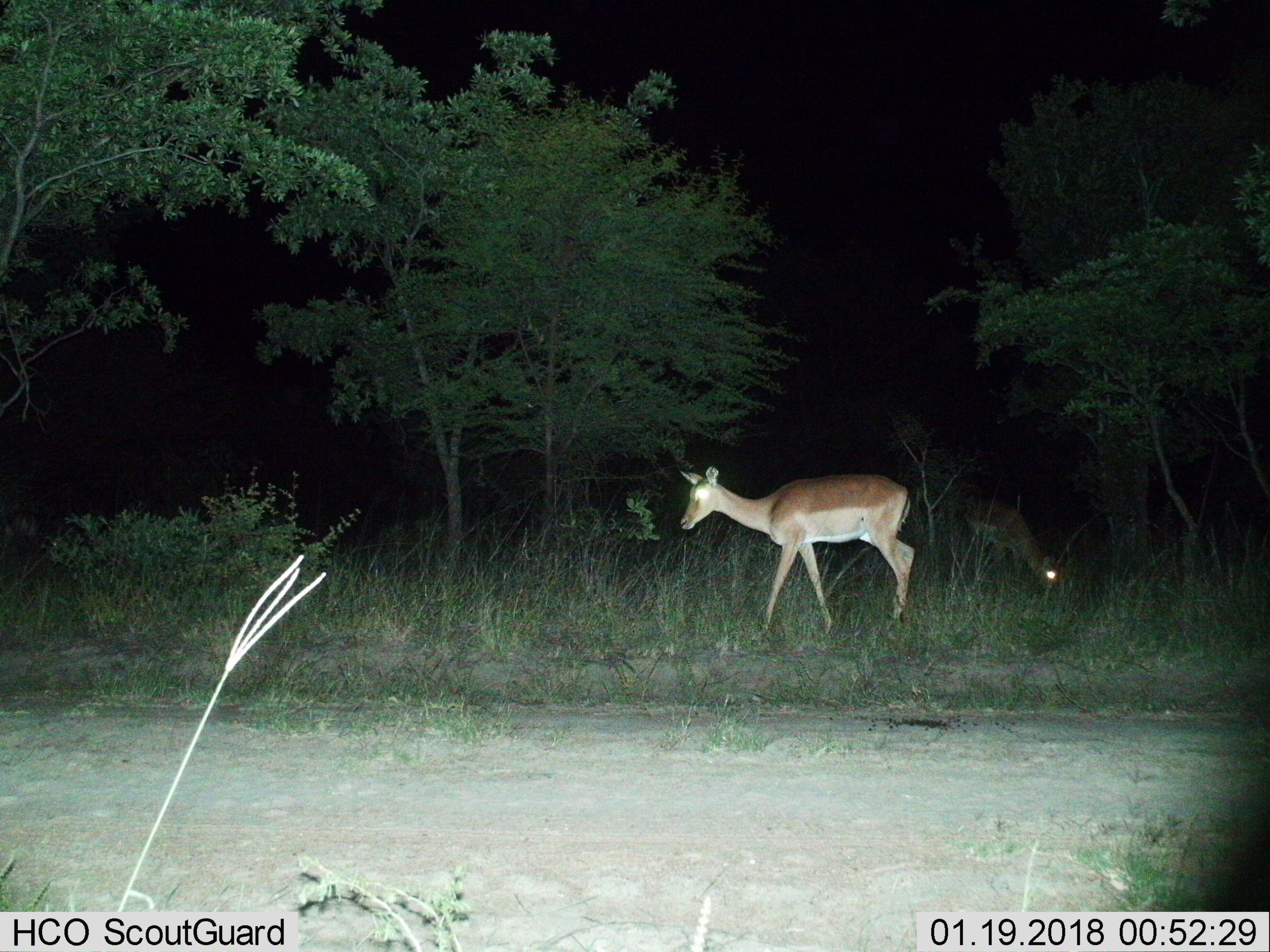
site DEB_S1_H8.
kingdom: Animalia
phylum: Chordata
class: Mammalia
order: Artiodactyla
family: Bovidae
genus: Aepyceros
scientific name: Aepyceros melampus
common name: impala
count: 2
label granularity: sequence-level